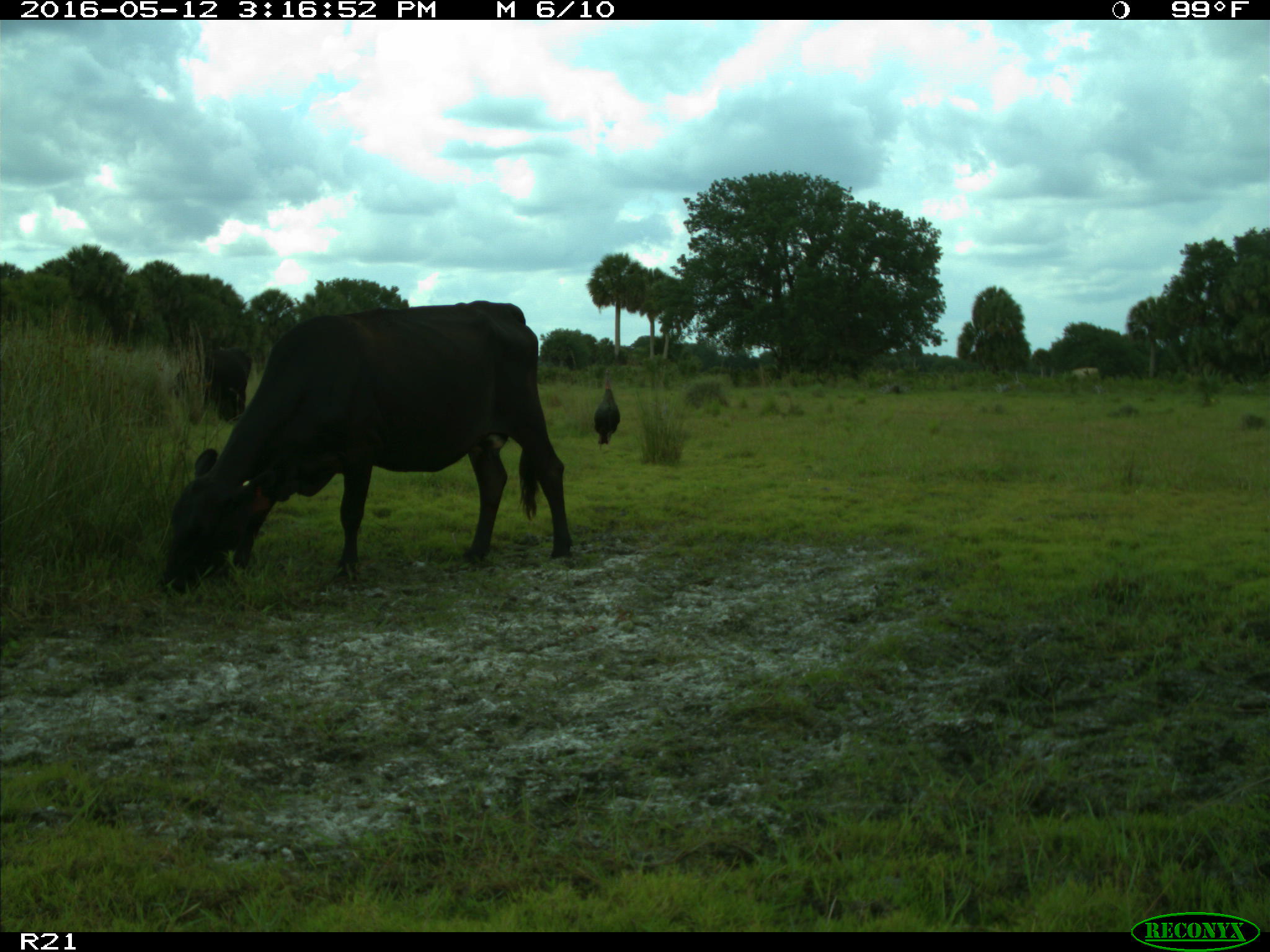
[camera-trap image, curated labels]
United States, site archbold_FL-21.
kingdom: Animalia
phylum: Chordata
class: Mammalia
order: Artiodactyla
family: Bovidae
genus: Bos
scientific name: Bos taurus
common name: domestic cow